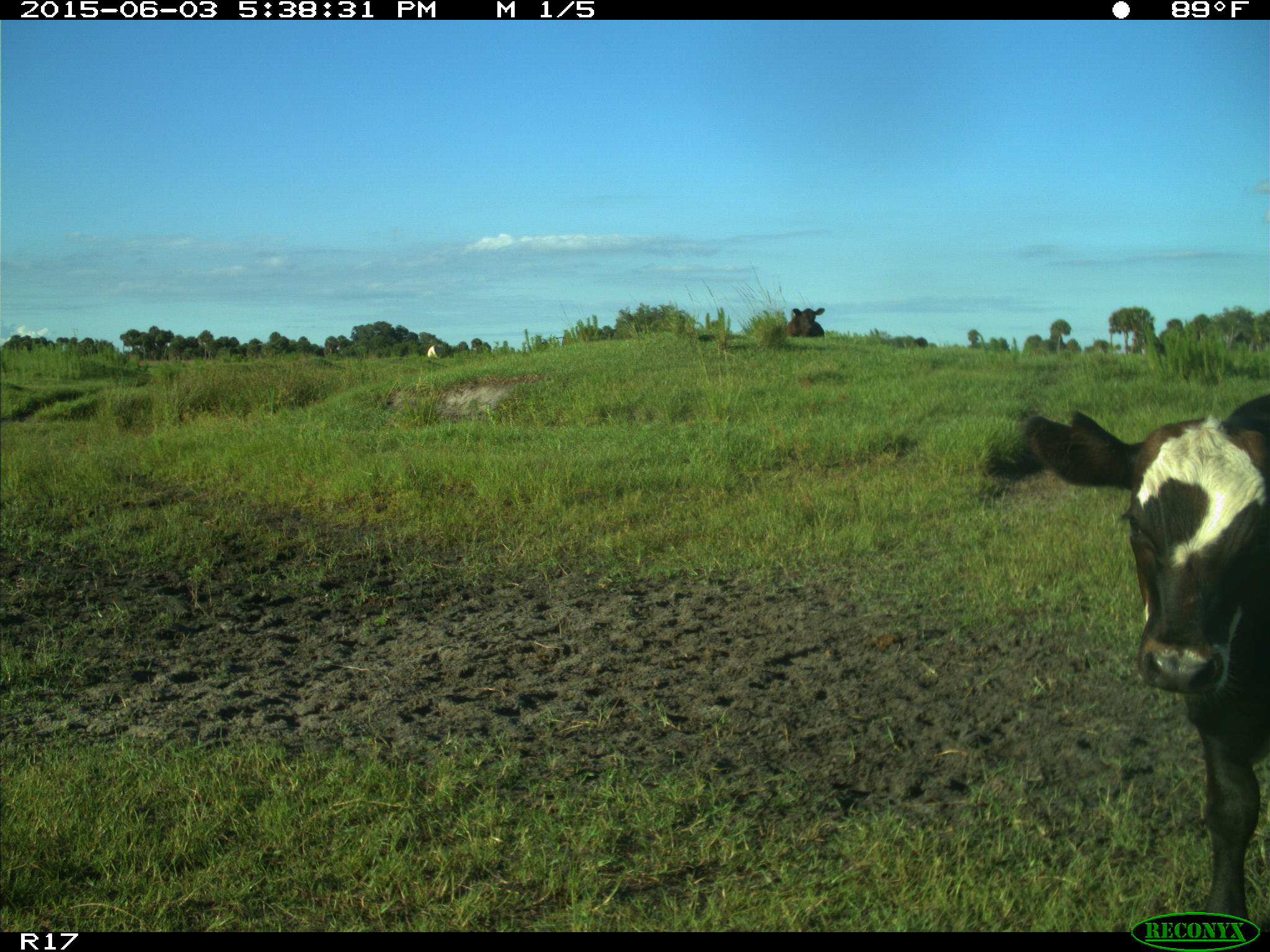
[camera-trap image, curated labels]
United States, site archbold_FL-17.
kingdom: Animalia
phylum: Chordata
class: Mammalia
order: Artiodactyla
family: Bovidae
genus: Bos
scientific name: Bos taurus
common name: domestic cow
Bos taurus (domestic cow).